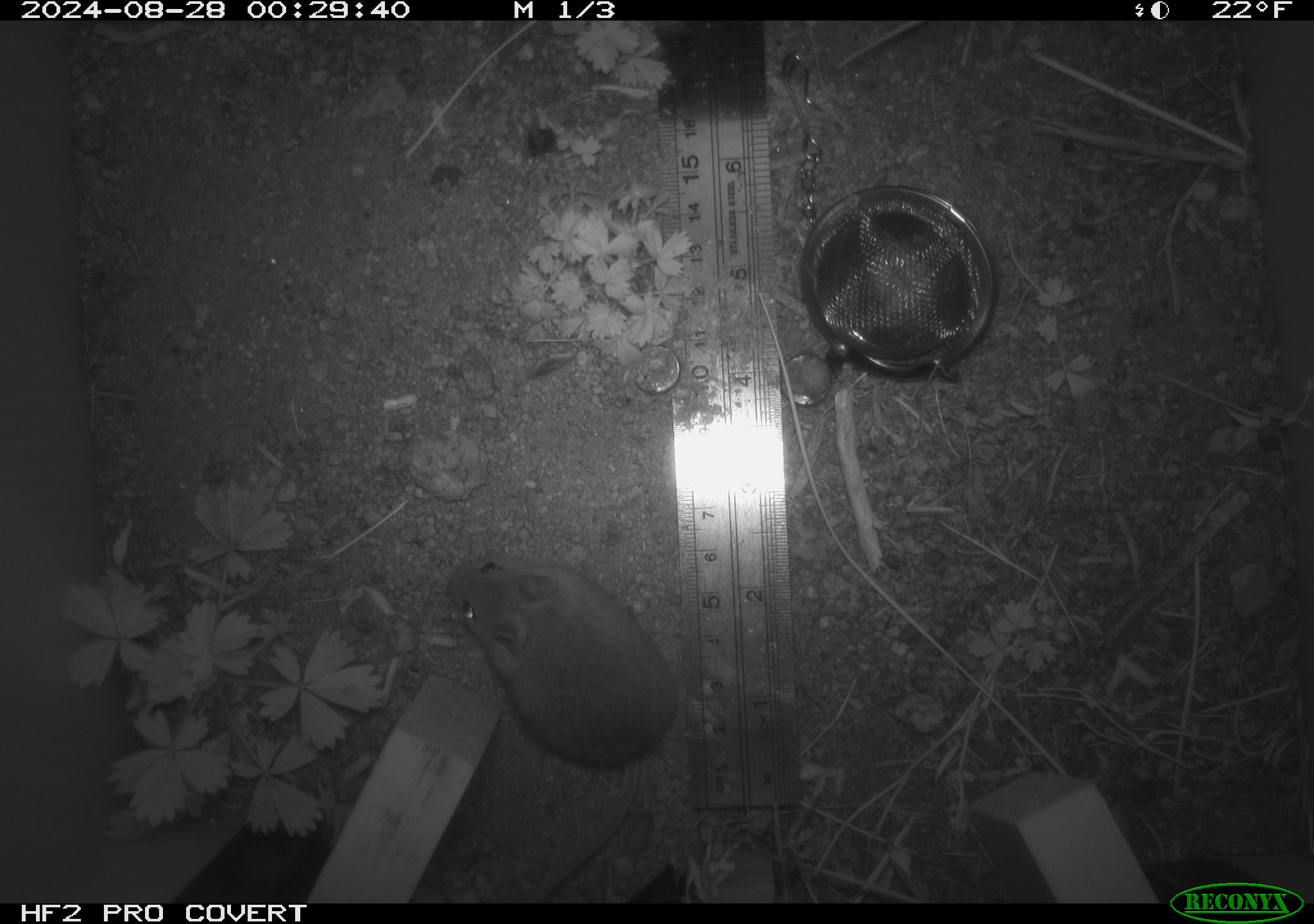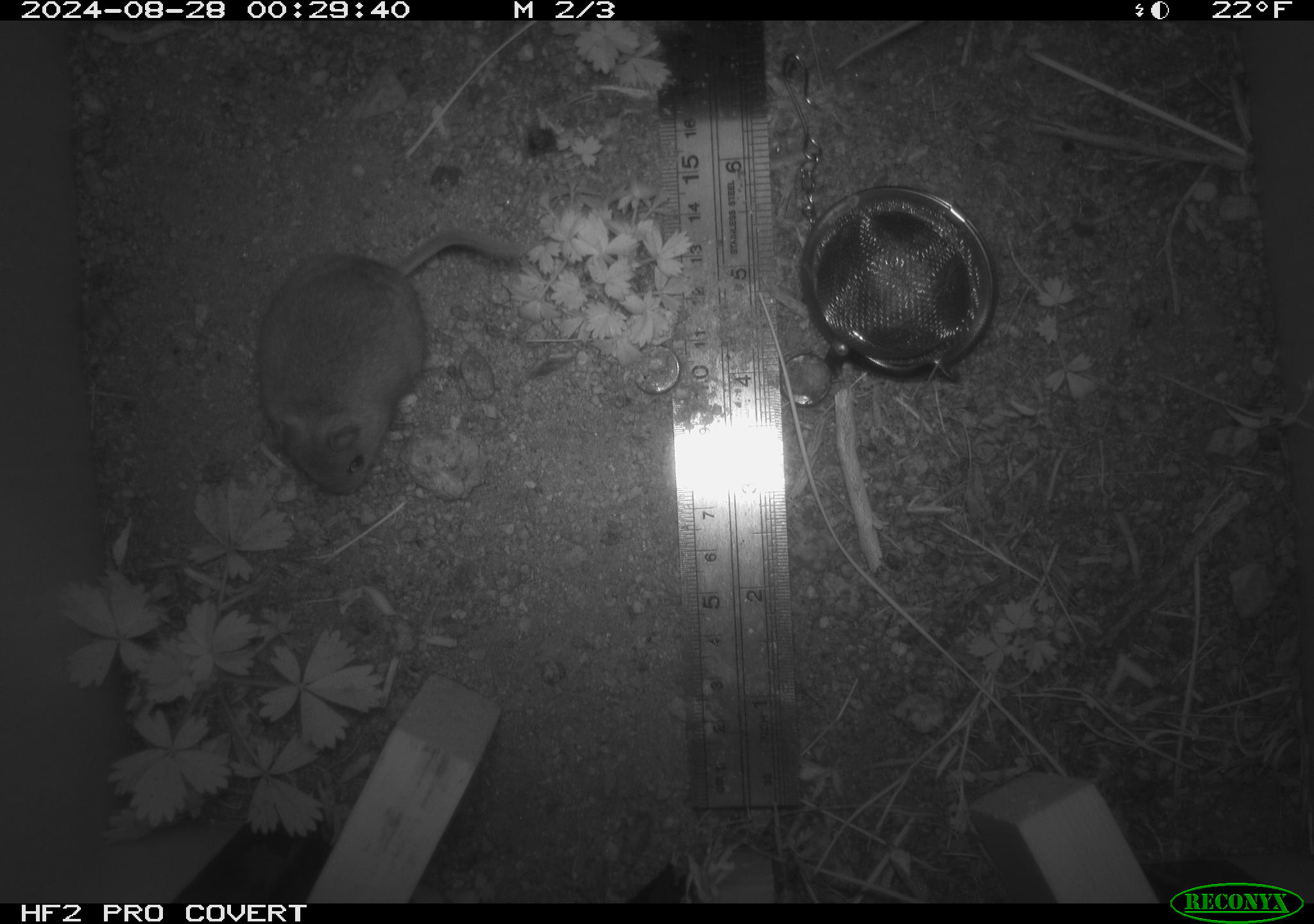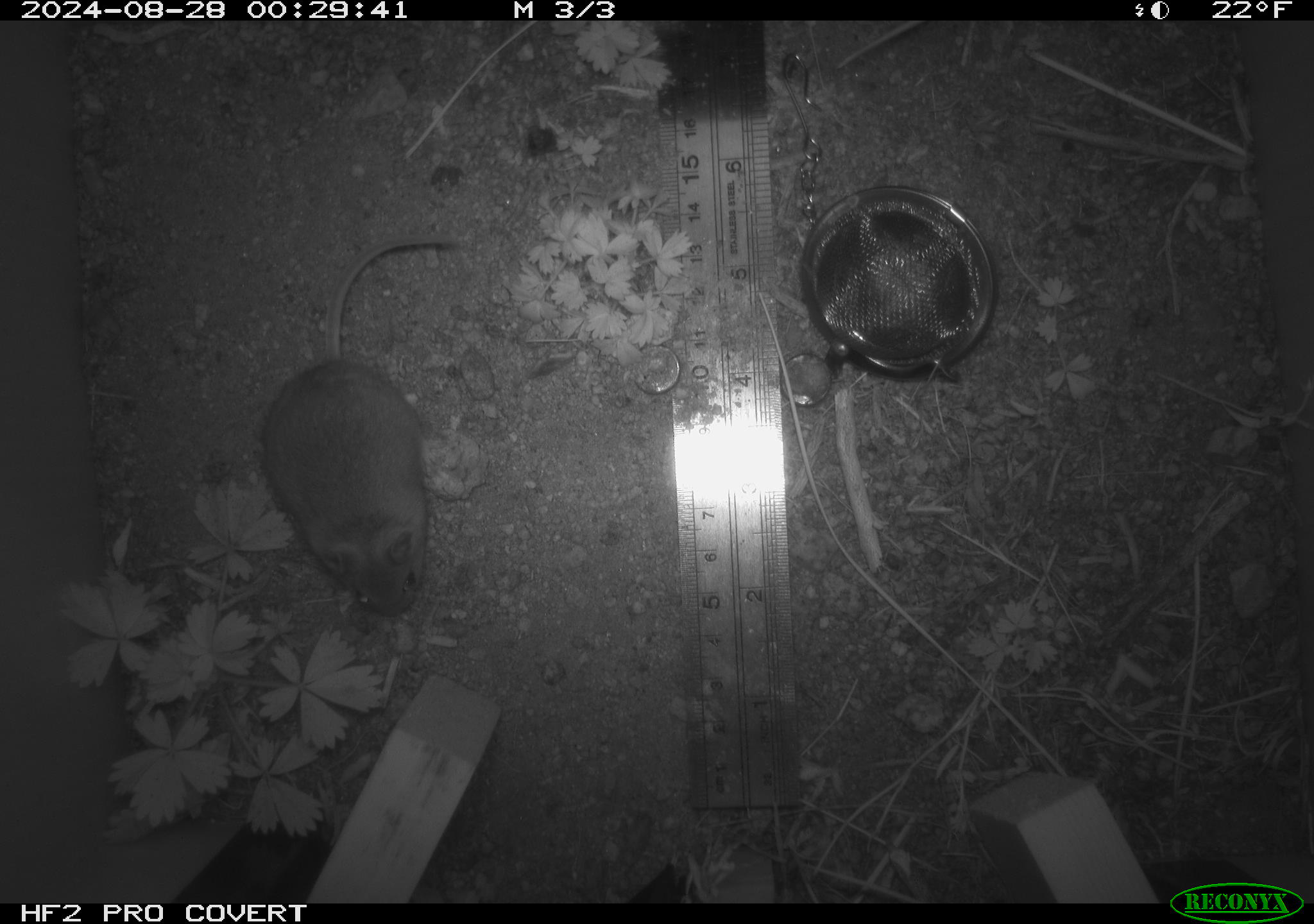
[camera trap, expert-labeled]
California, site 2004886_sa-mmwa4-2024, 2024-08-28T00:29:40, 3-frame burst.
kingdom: Animalia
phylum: Chordata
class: Mammalia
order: Rodentia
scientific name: Rodentia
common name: mouse species